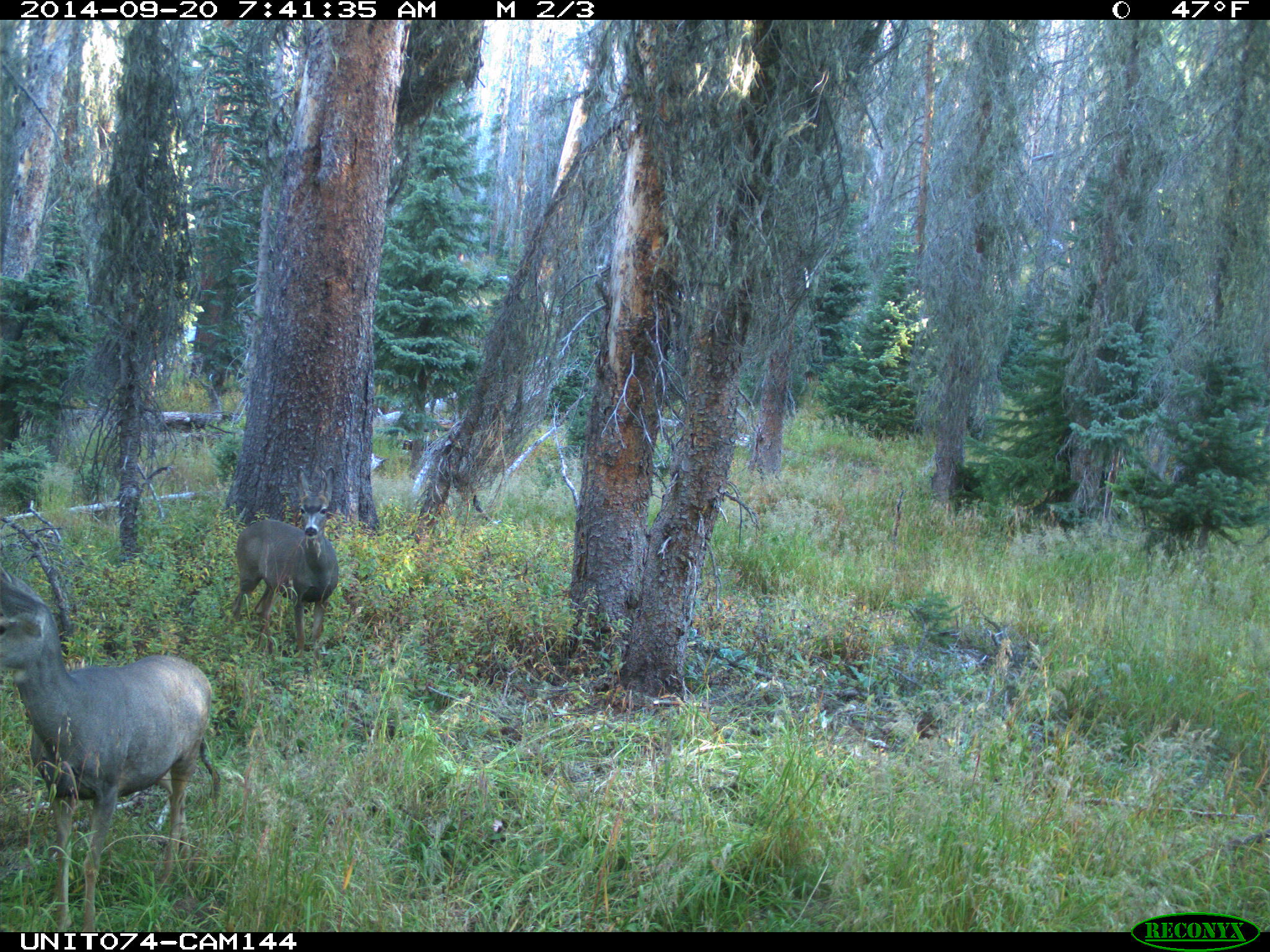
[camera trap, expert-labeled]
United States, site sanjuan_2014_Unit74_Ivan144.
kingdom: Animalia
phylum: Chordata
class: Mammalia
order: Artiodactyla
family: Cervidae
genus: Odocoileus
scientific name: Odocoileus hemionus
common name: mule deer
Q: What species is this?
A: Odocoileus hemionus (mule deer).